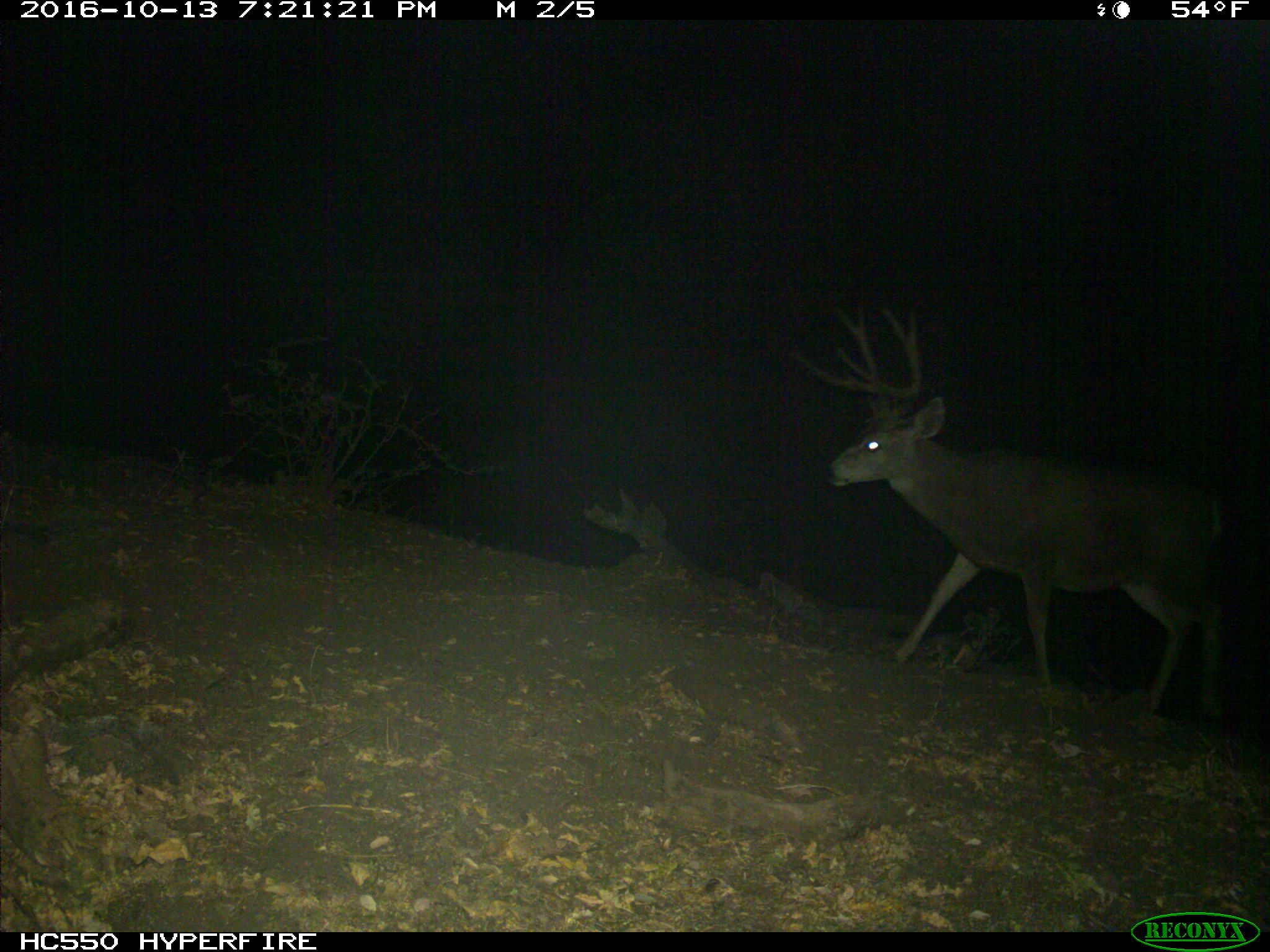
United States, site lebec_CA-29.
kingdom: Animalia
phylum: Chordata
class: Mammalia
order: Artiodactyla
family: Cervidae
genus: Odocoileus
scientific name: Odocoileus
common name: deer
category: unidentified deer